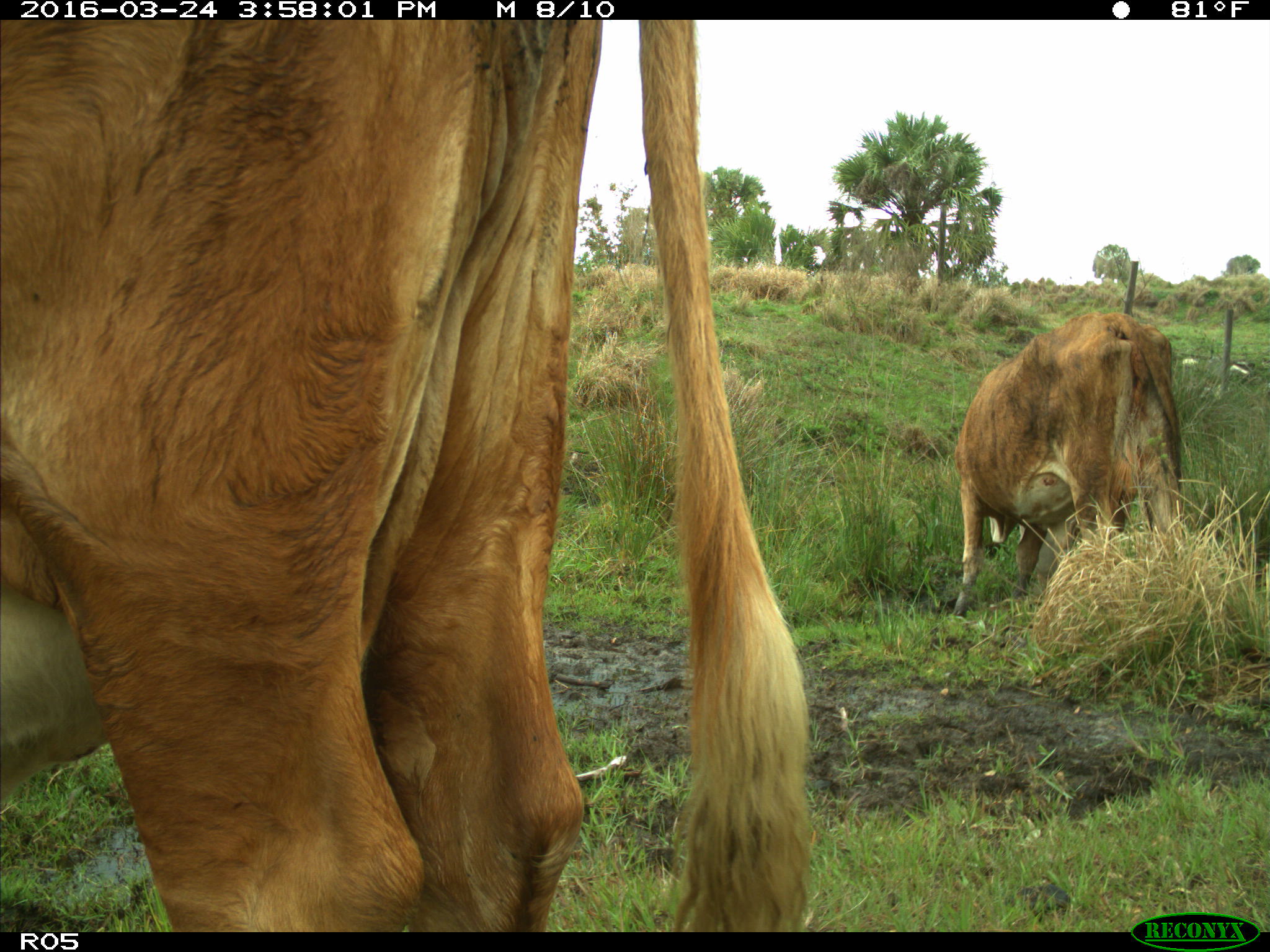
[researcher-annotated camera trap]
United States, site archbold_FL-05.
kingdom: Animalia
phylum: Chordata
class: Mammalia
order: Artiodactyla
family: Bovidae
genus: Bos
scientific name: Bos taurus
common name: domestic cow